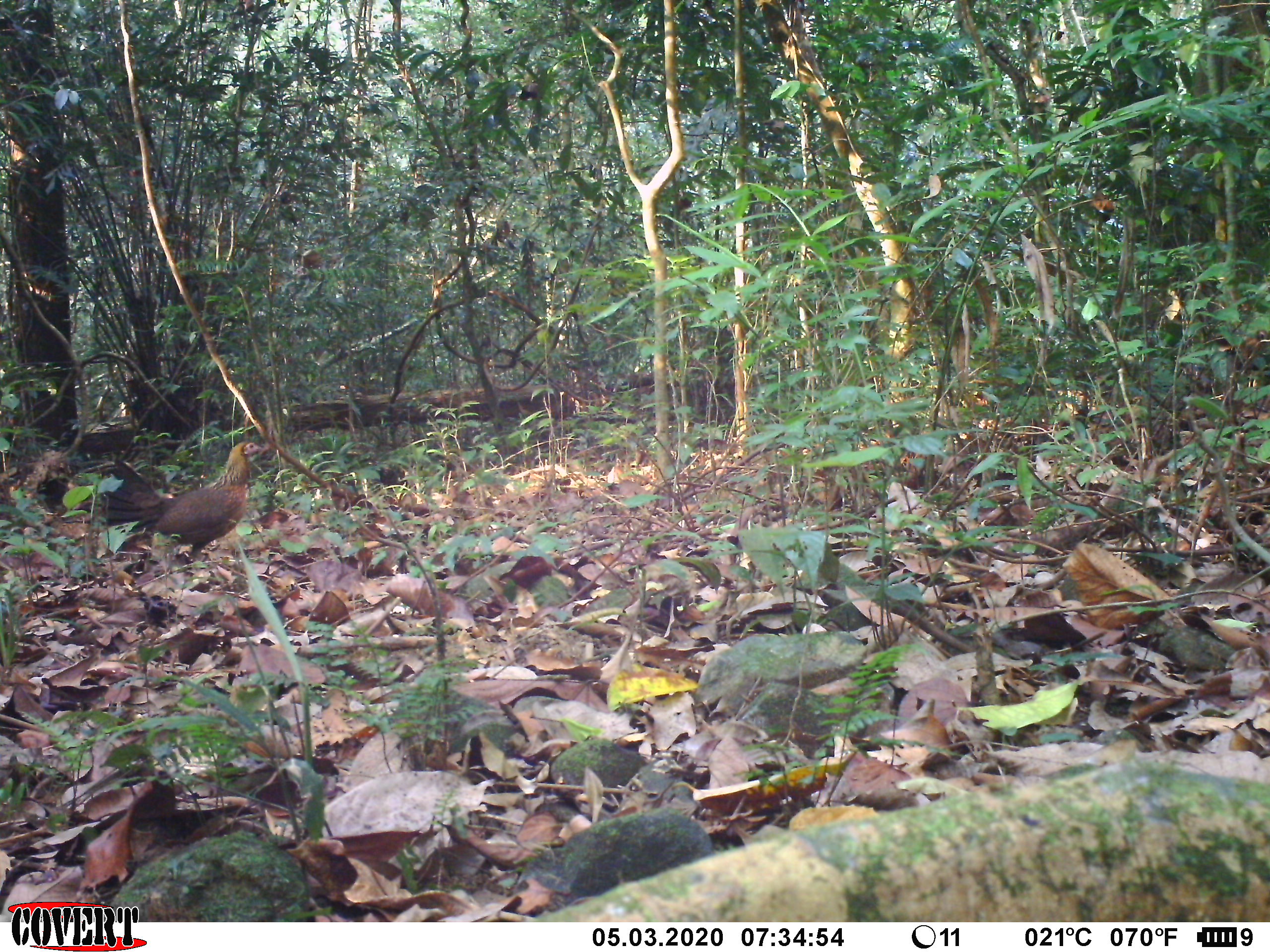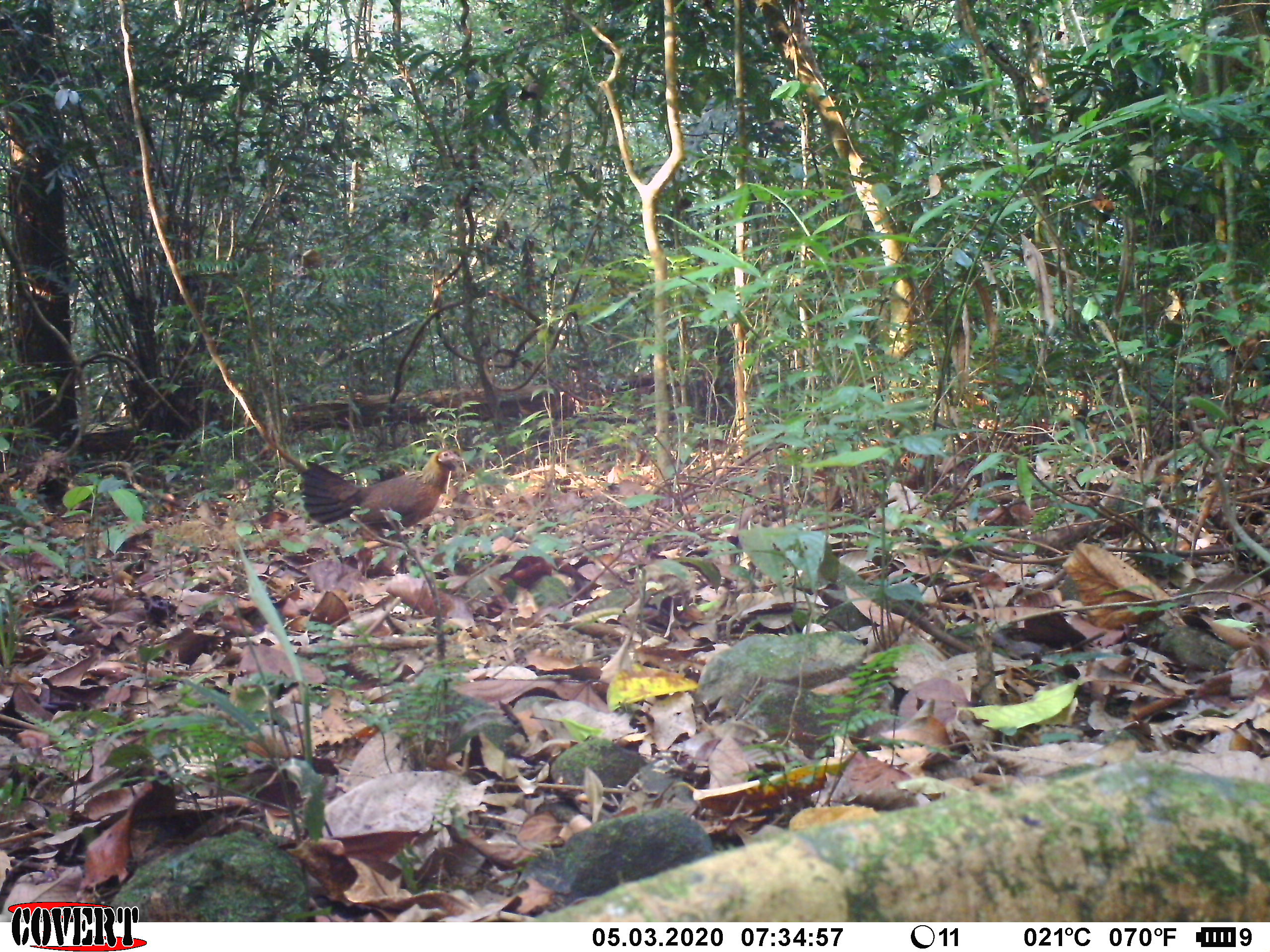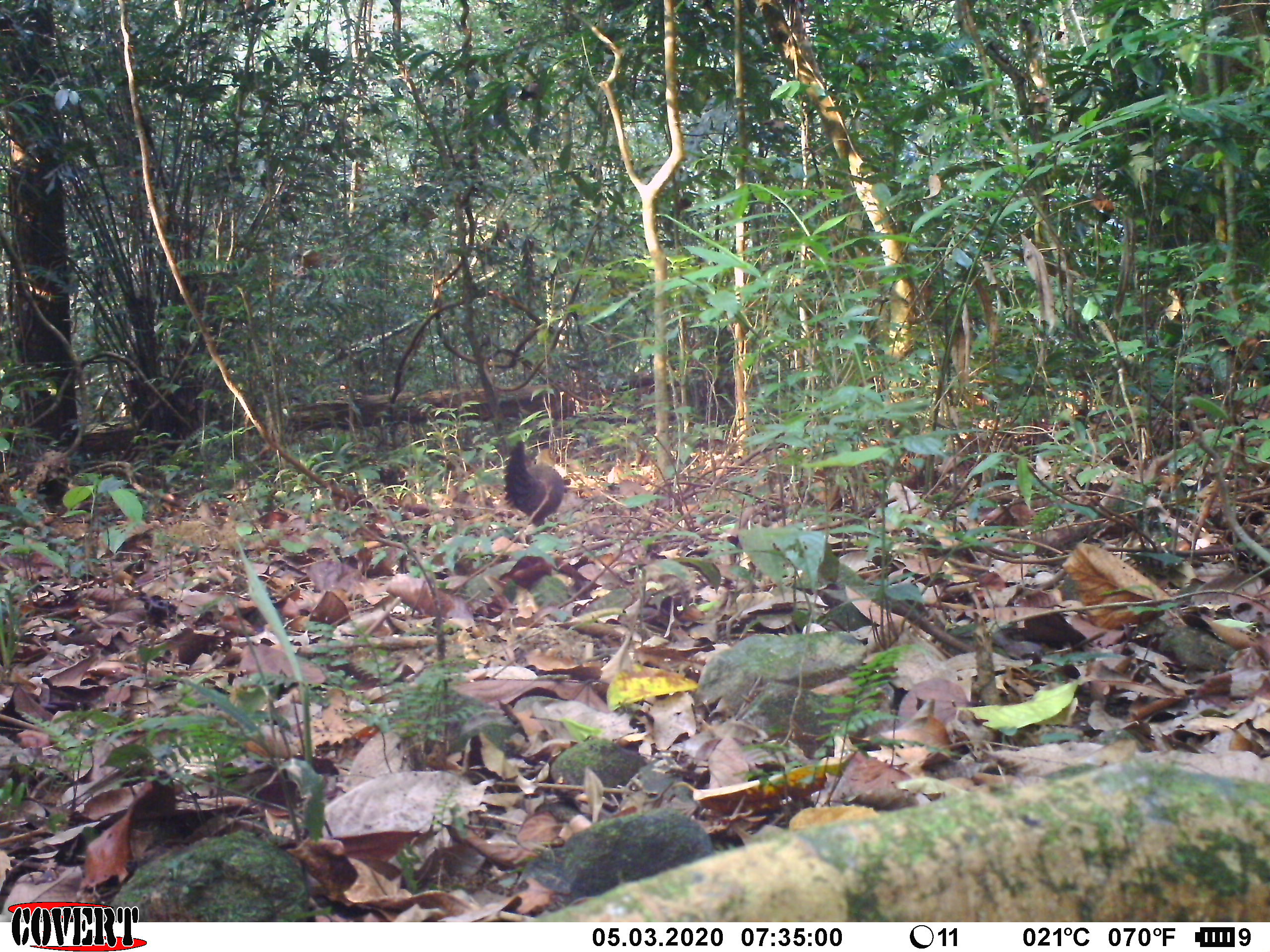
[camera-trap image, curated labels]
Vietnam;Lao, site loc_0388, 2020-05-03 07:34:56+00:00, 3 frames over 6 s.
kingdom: Animalia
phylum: Chordata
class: Aves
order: Galliformes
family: Phasianidae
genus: Gallus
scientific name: Gallus gallus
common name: red junglefowl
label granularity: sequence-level